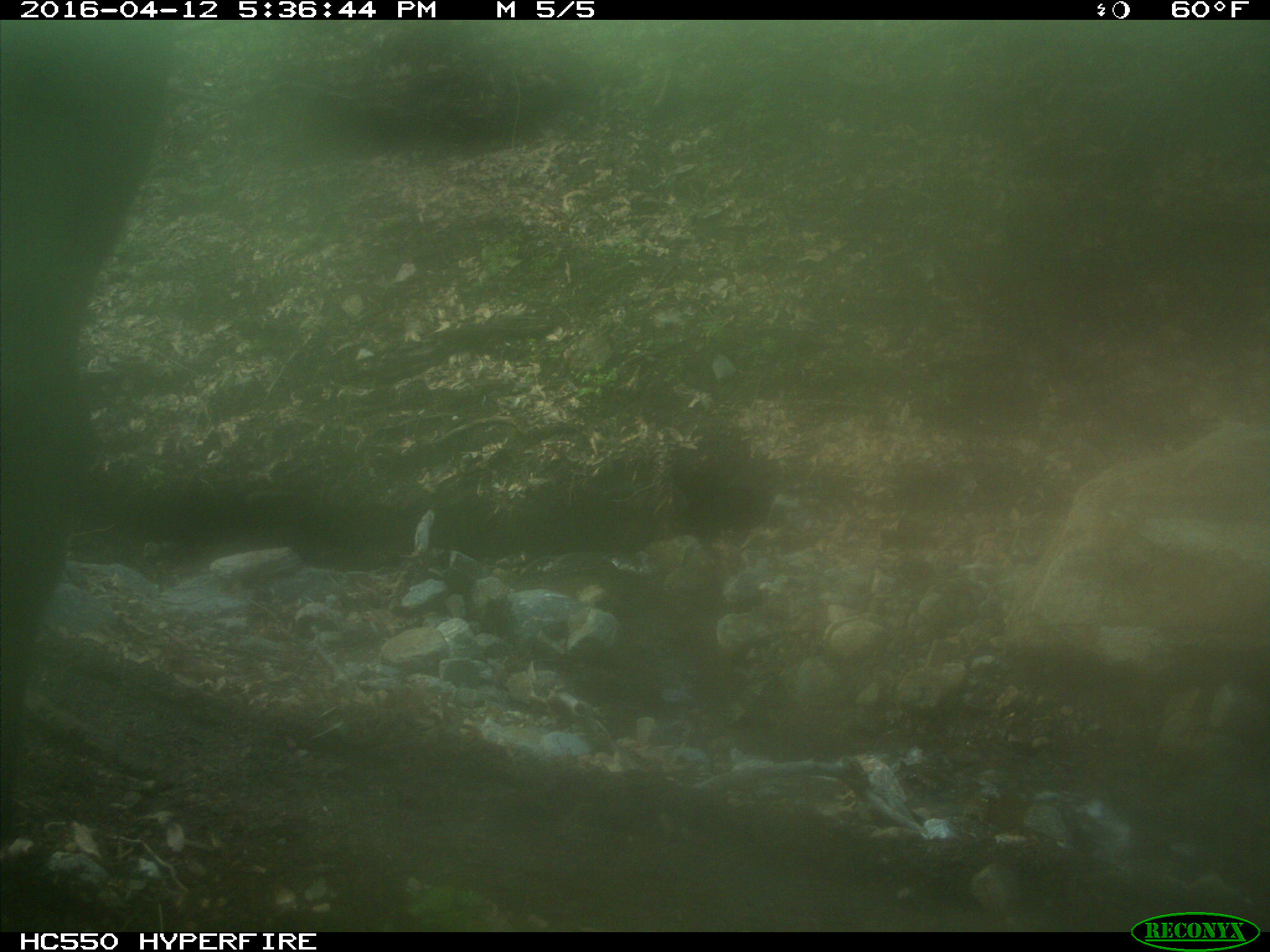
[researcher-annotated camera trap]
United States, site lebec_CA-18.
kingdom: Animalia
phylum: Chordata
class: Mammalia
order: Artiodactyla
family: Bovidae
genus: Bos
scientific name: Bos taurus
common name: domestic cow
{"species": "Bos taurus (domestic cow)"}